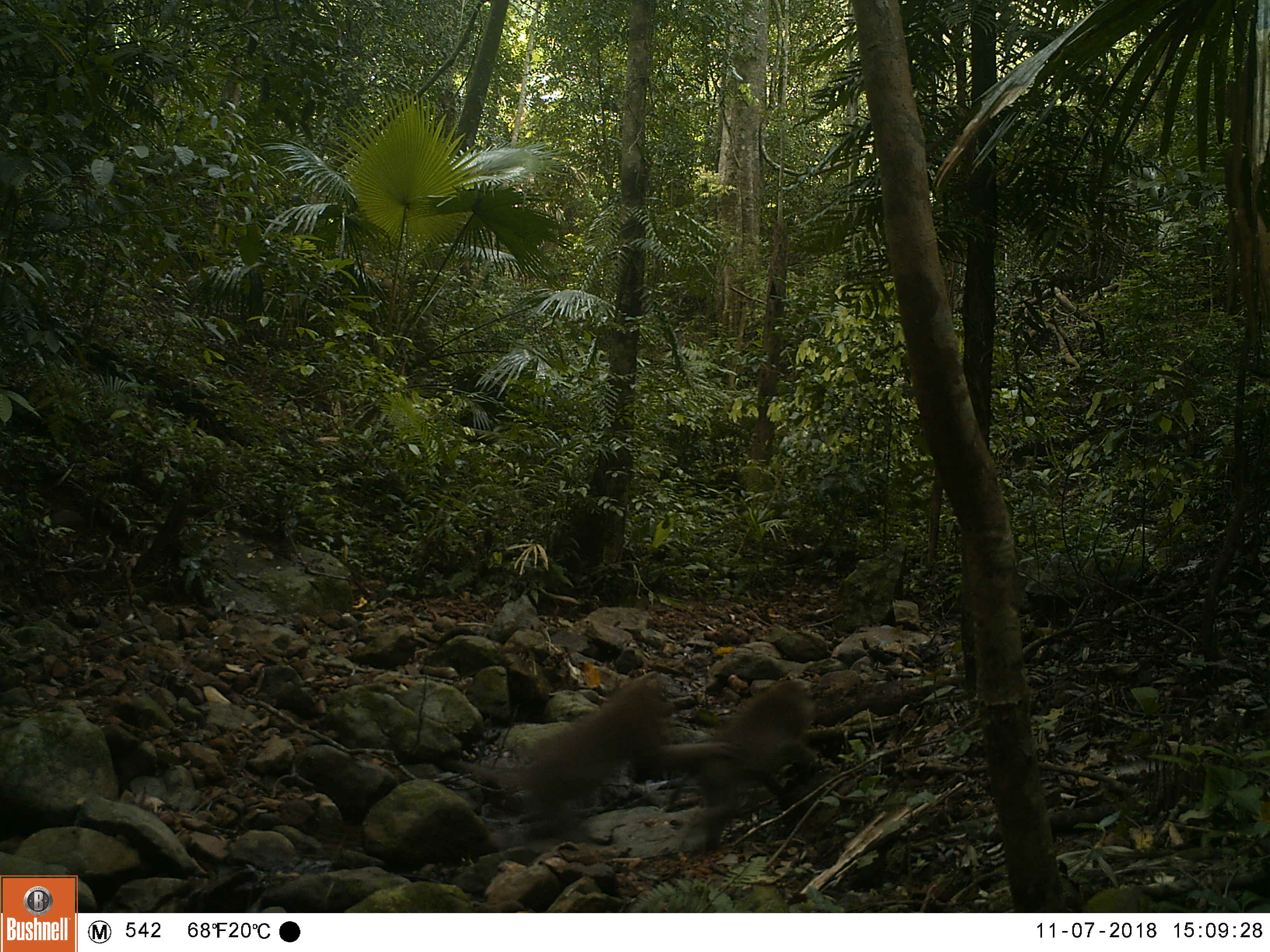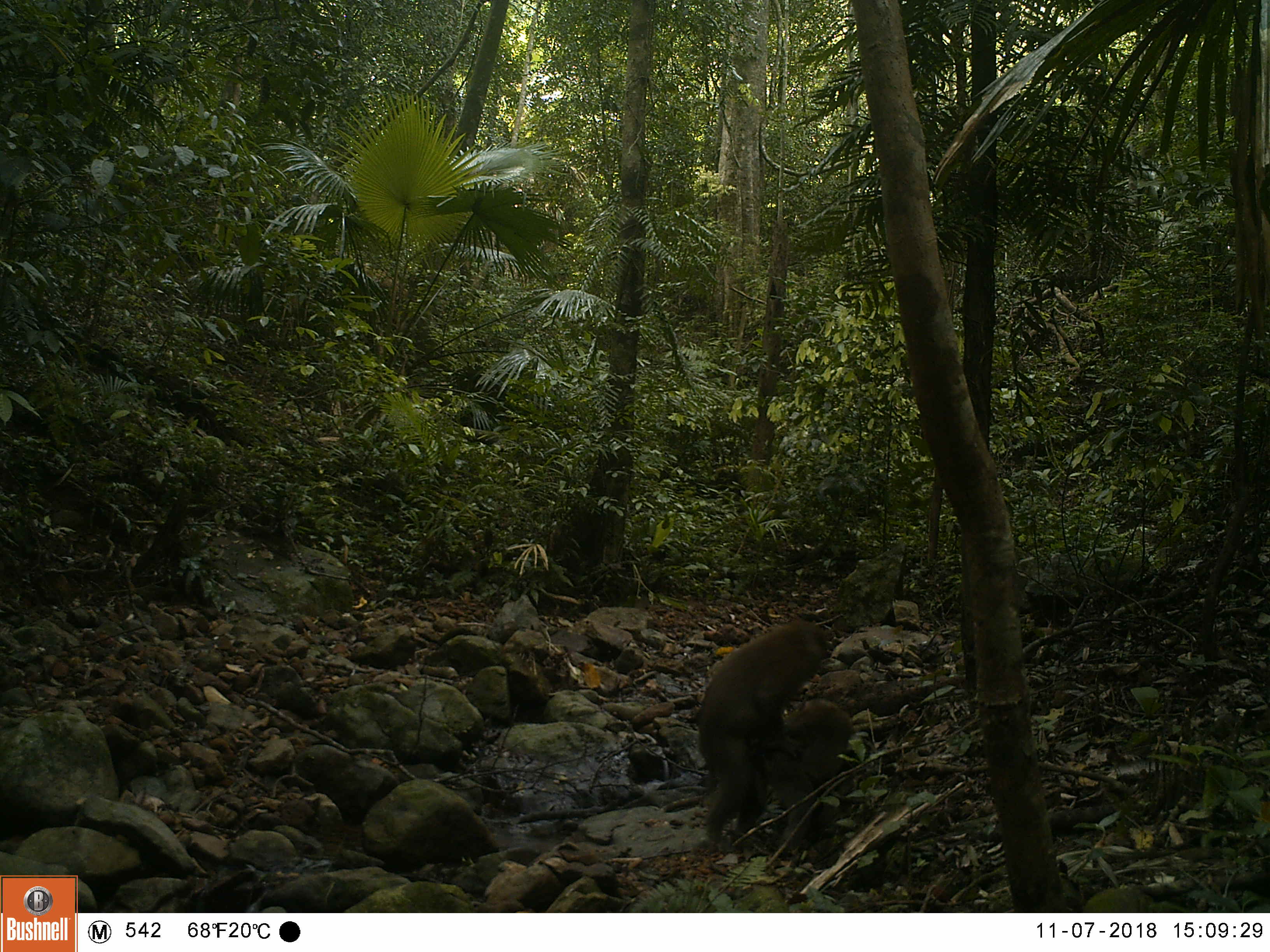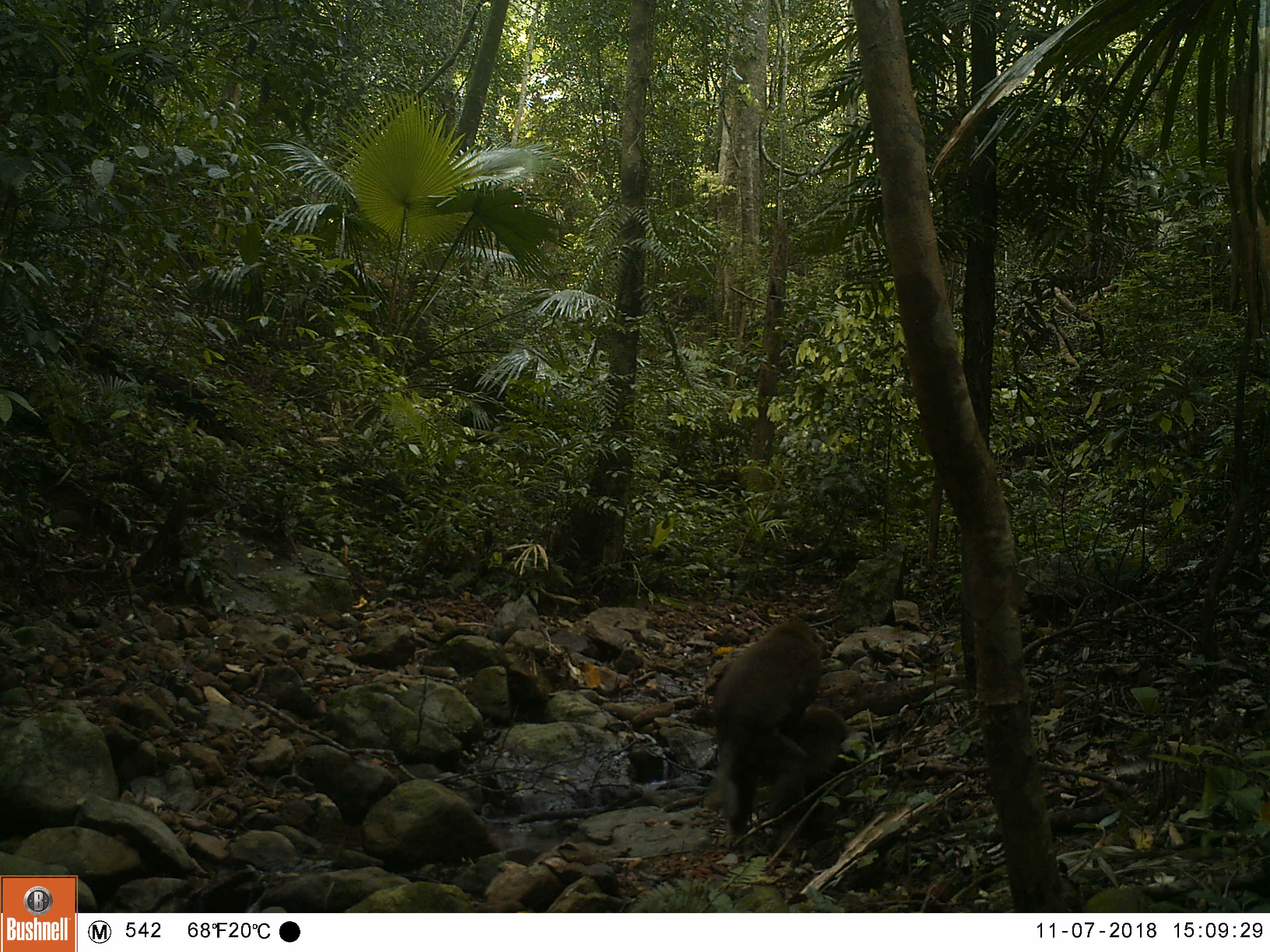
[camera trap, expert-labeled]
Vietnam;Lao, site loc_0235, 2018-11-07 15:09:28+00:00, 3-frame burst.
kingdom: Animalia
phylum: Chordata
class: Mammalia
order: Primates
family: Cercopithecidae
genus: Macaca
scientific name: Macaca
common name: macaques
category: assam or rhesus macaque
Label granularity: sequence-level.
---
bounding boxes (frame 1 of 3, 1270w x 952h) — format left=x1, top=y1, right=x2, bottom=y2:
assam or rhesus macaque: left=440, top=671, right=738, bottom=841; left=662, top=678, right=819, bottom=853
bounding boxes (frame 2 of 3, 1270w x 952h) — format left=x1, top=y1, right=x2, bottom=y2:
assam or rhesus macaque: left=694, top=617, right=833, bottom=853; left=764, top=696, right=855, bottom=860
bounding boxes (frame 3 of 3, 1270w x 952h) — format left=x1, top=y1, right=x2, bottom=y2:
assam or rhesus macaque: left=700, top=614, right=827, bottom=853; left=767, top=702, right=850, bottom=854